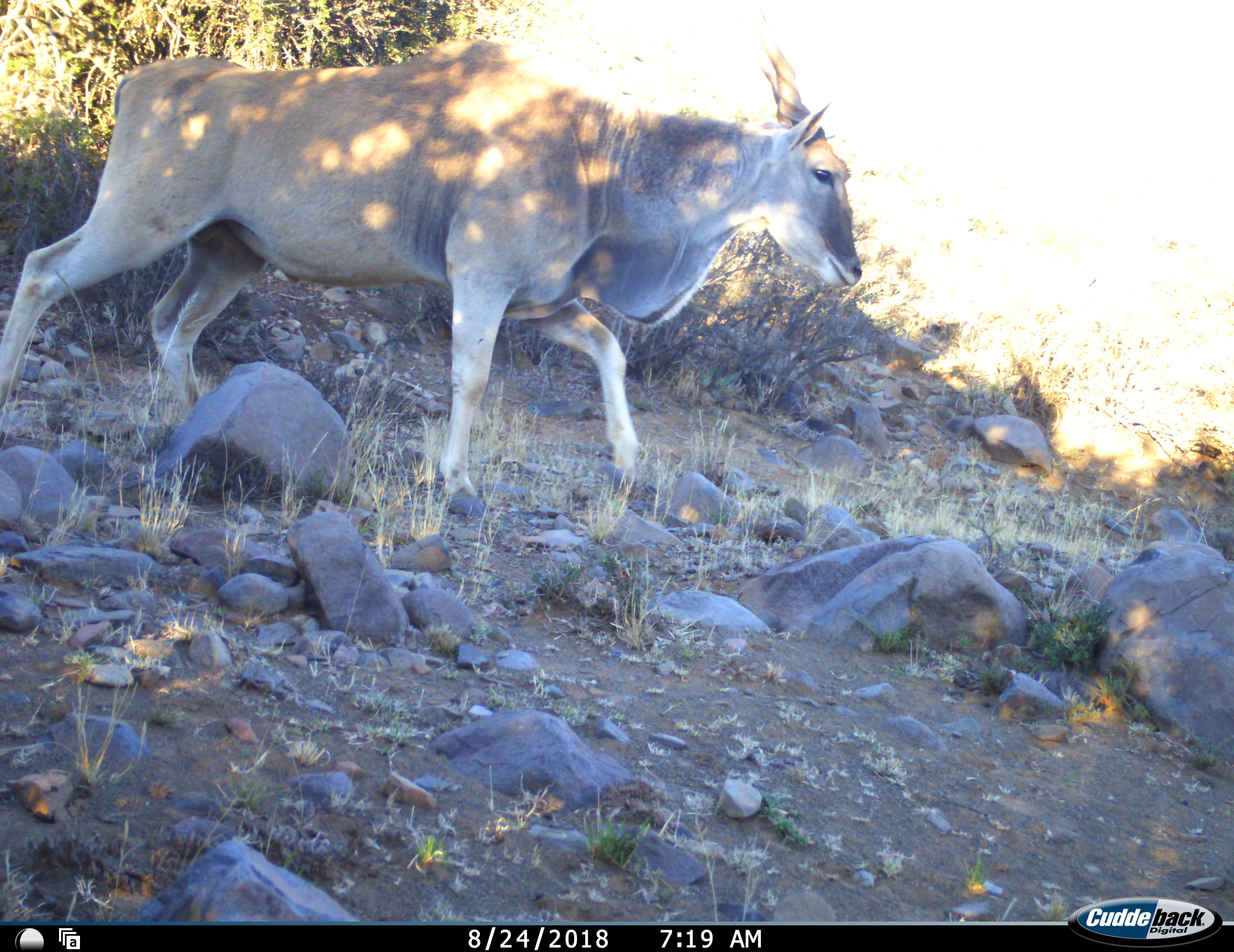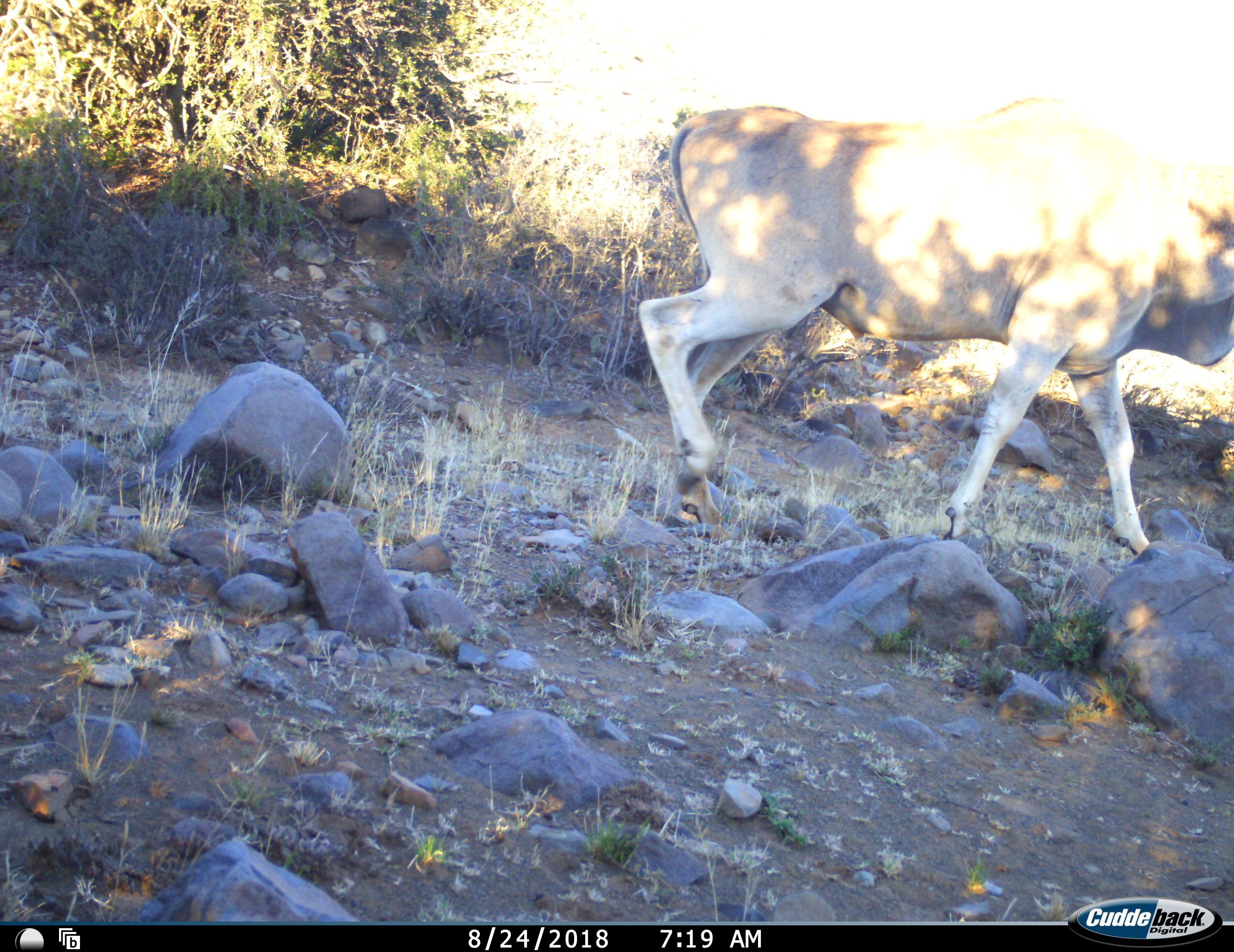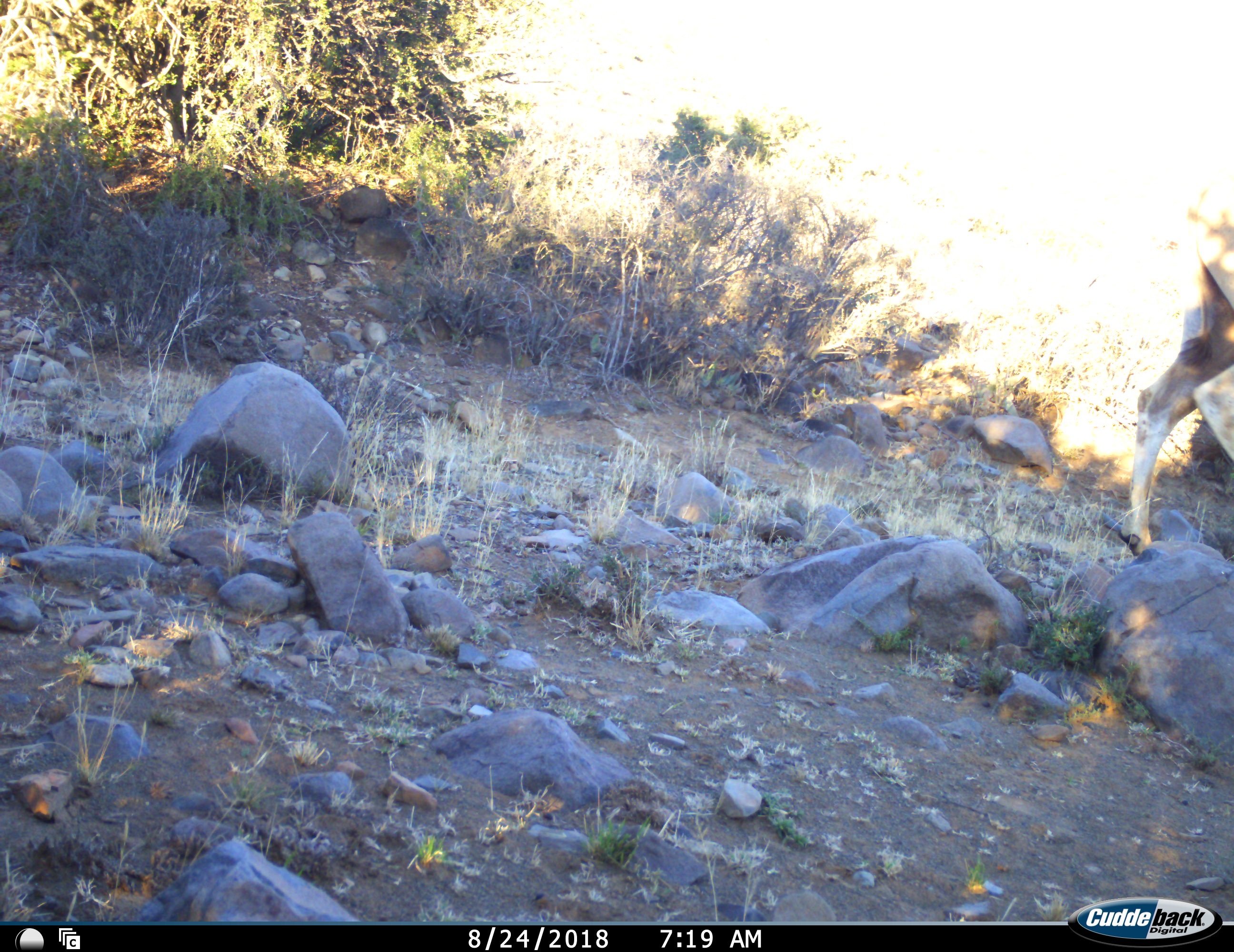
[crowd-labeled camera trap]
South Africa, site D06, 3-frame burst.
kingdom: Animalia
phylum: Chordata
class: Mammalia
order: Artiodactyla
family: Bovidae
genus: Tragelaphus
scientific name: Tragelaphus oryx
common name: eland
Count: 1.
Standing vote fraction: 10%.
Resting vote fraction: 0%.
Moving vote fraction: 100%.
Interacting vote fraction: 0%.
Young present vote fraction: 0%.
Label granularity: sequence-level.